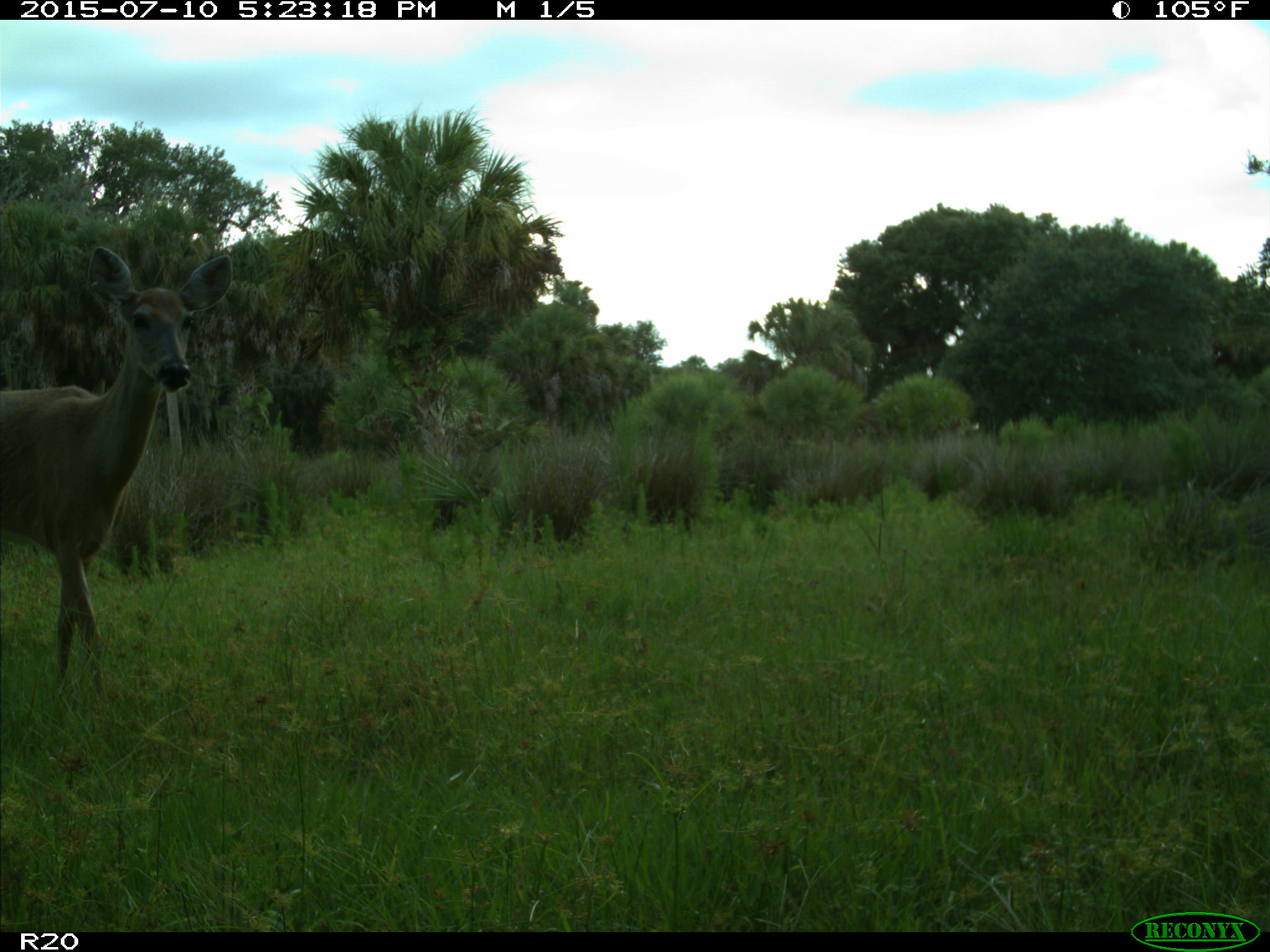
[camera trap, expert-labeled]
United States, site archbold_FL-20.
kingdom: Animalia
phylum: Chordata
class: Mammalia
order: Artiodactyla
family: Cervidae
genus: Odocoileus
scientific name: Odocoileus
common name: deer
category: unidentified deer